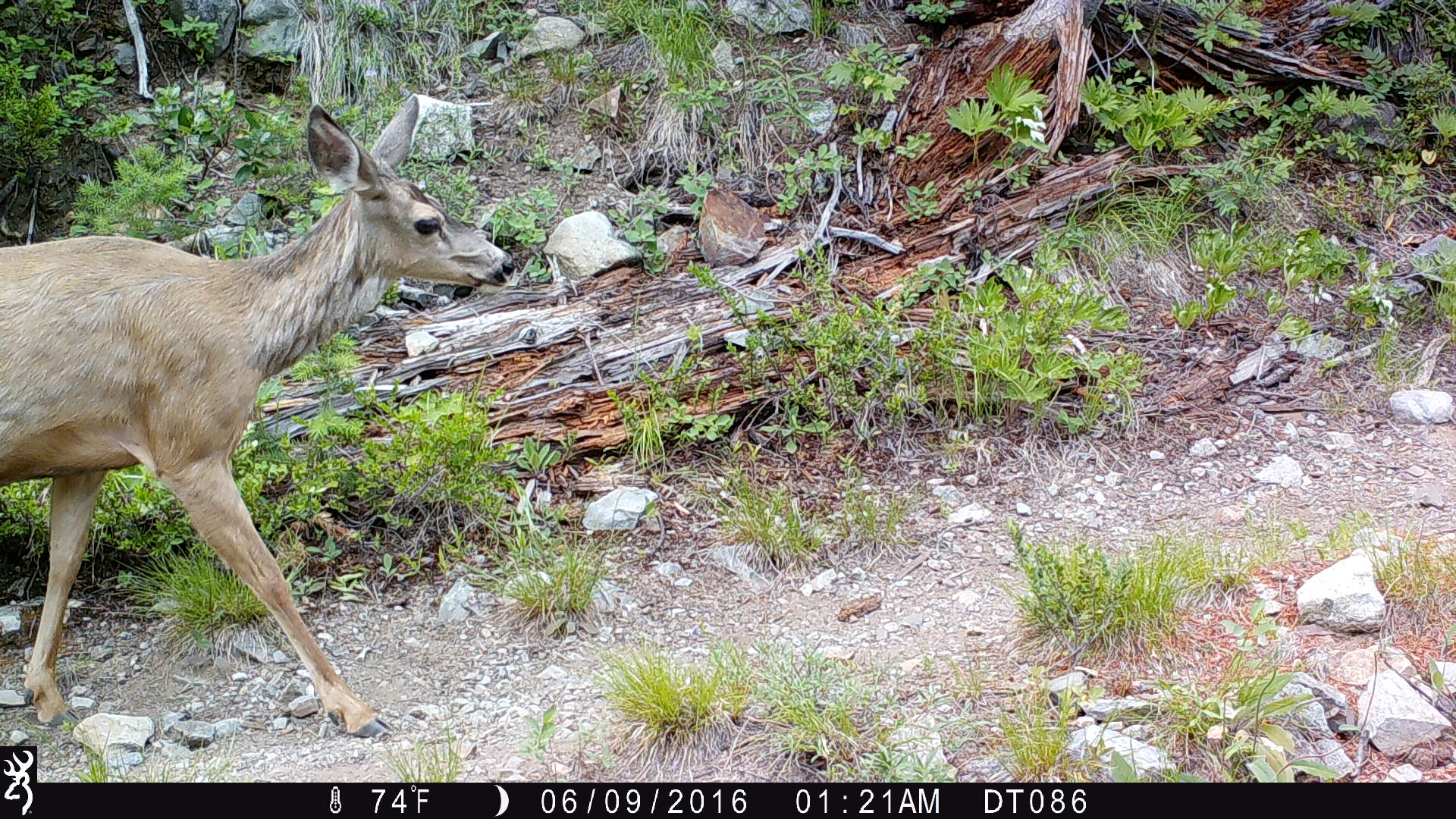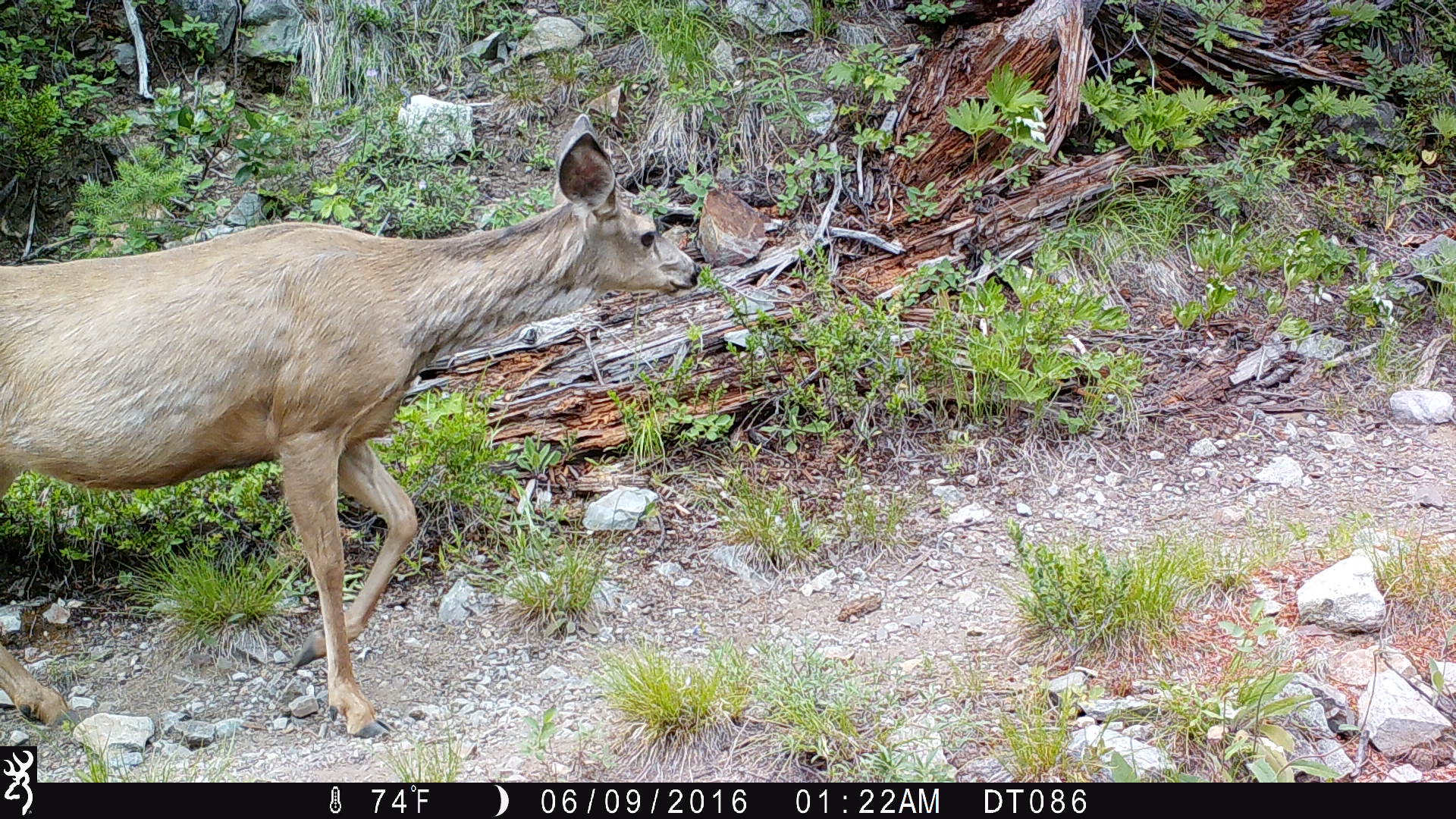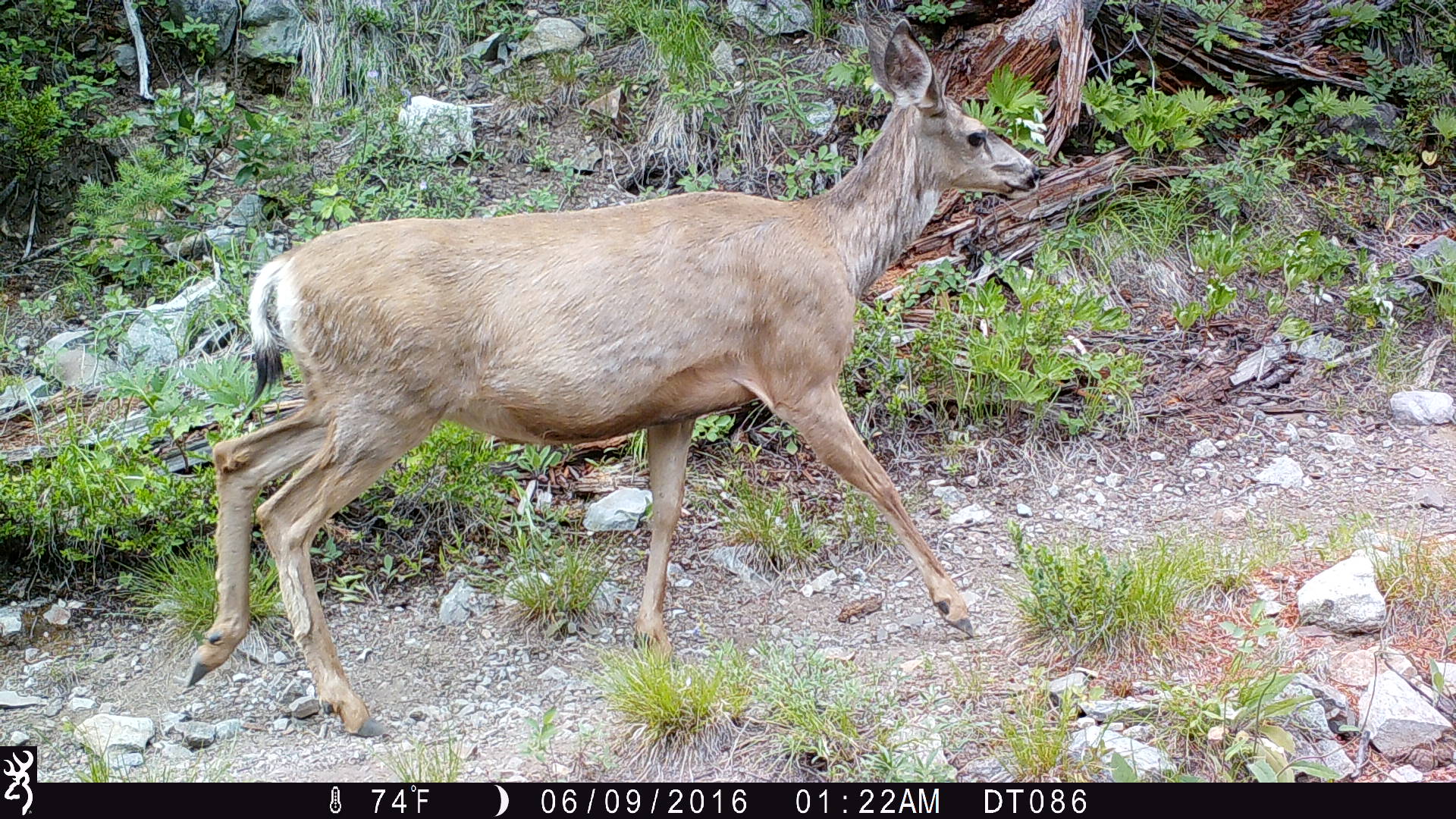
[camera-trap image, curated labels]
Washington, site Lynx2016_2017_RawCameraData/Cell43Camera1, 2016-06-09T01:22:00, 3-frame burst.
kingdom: Animalia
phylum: Chordata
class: Mammalia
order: Artiodactyla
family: Cervidae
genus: Odocoileus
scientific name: Odocoileus hemionus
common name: mule deer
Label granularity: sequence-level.